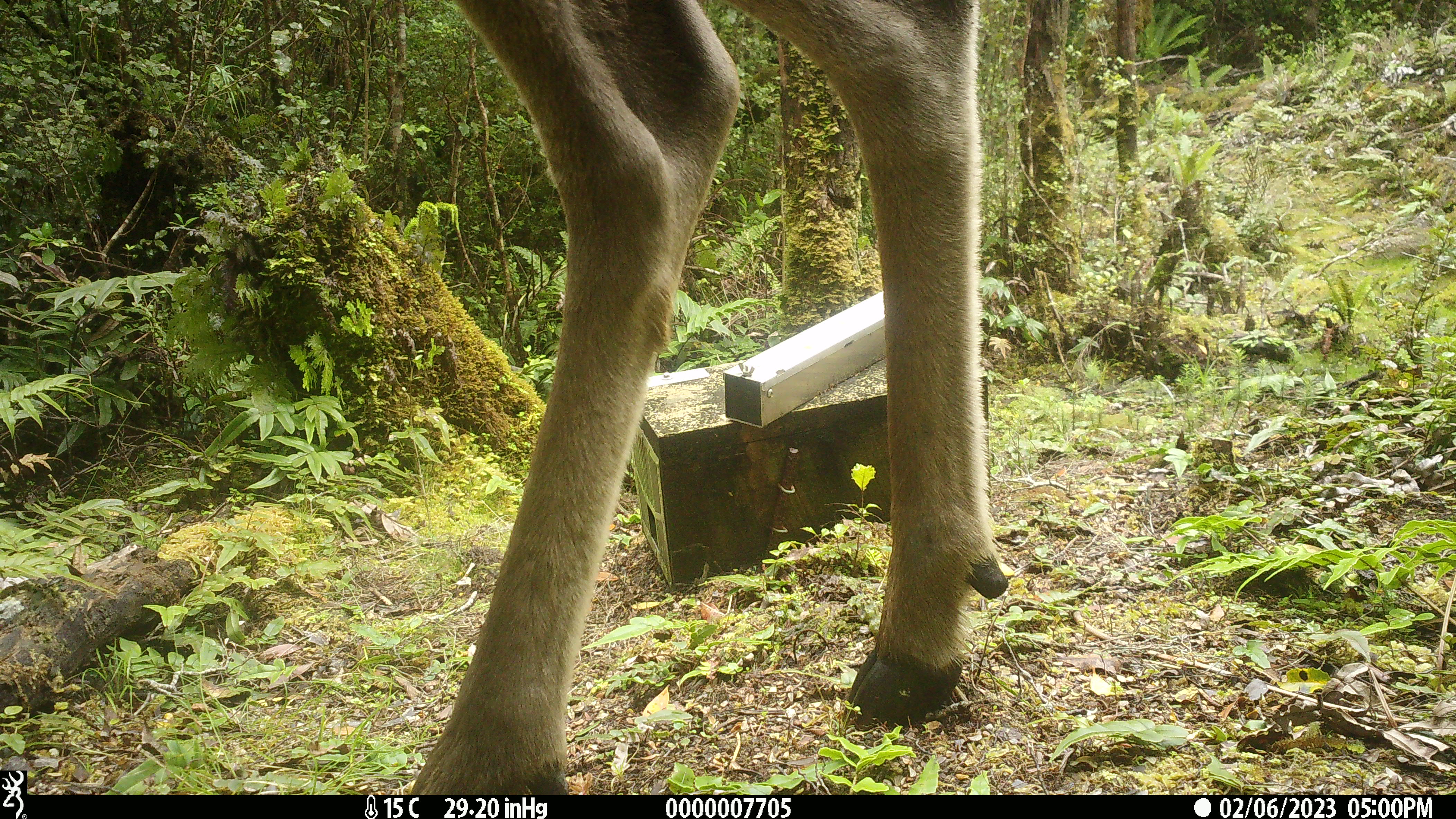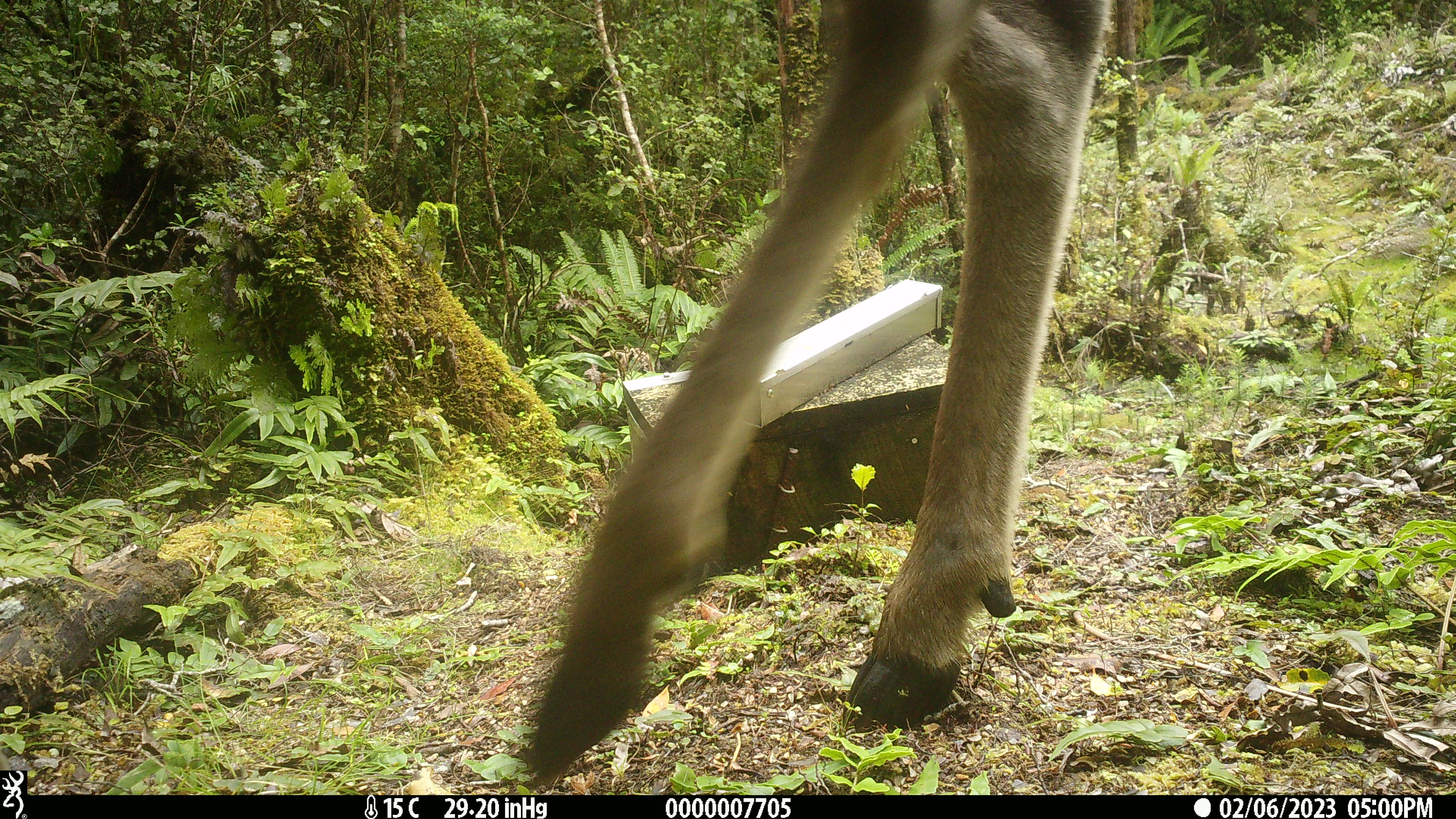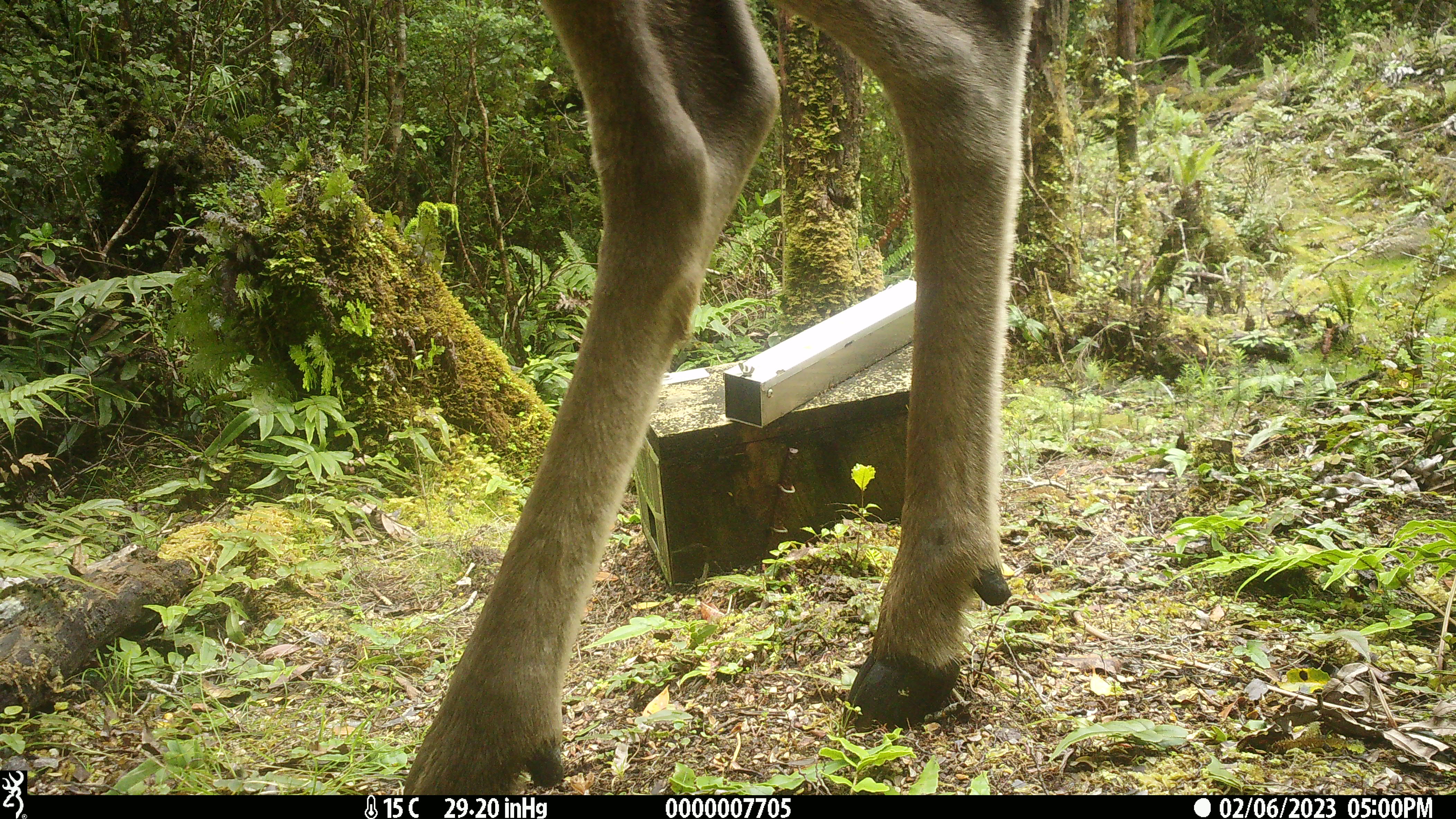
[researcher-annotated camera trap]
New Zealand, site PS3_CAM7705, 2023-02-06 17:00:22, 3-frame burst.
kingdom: Animalia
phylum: Chordata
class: Mammalia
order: Artiodactyla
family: Cervidae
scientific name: Cervidae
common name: deer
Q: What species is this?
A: Deer (Cervidae).